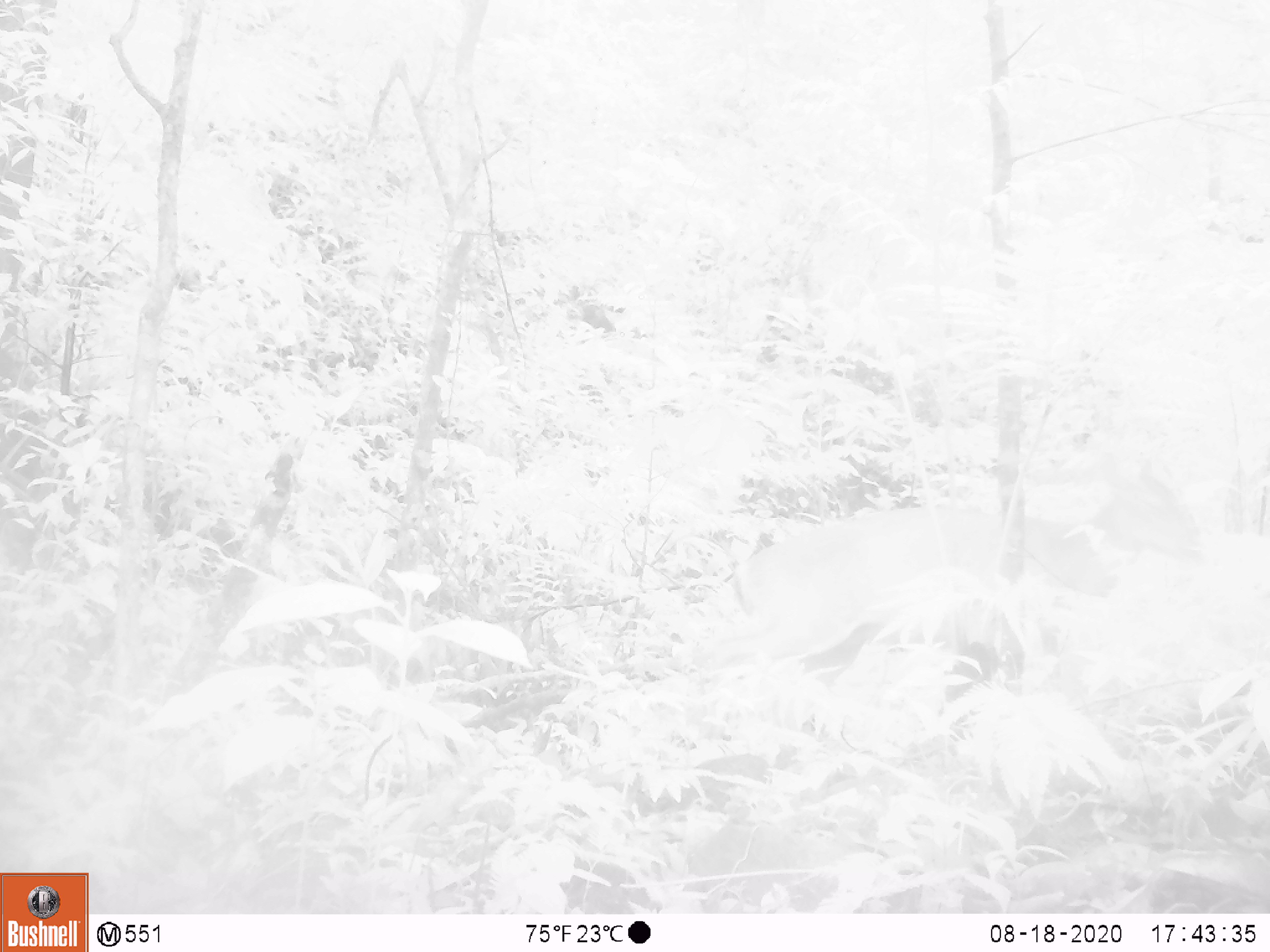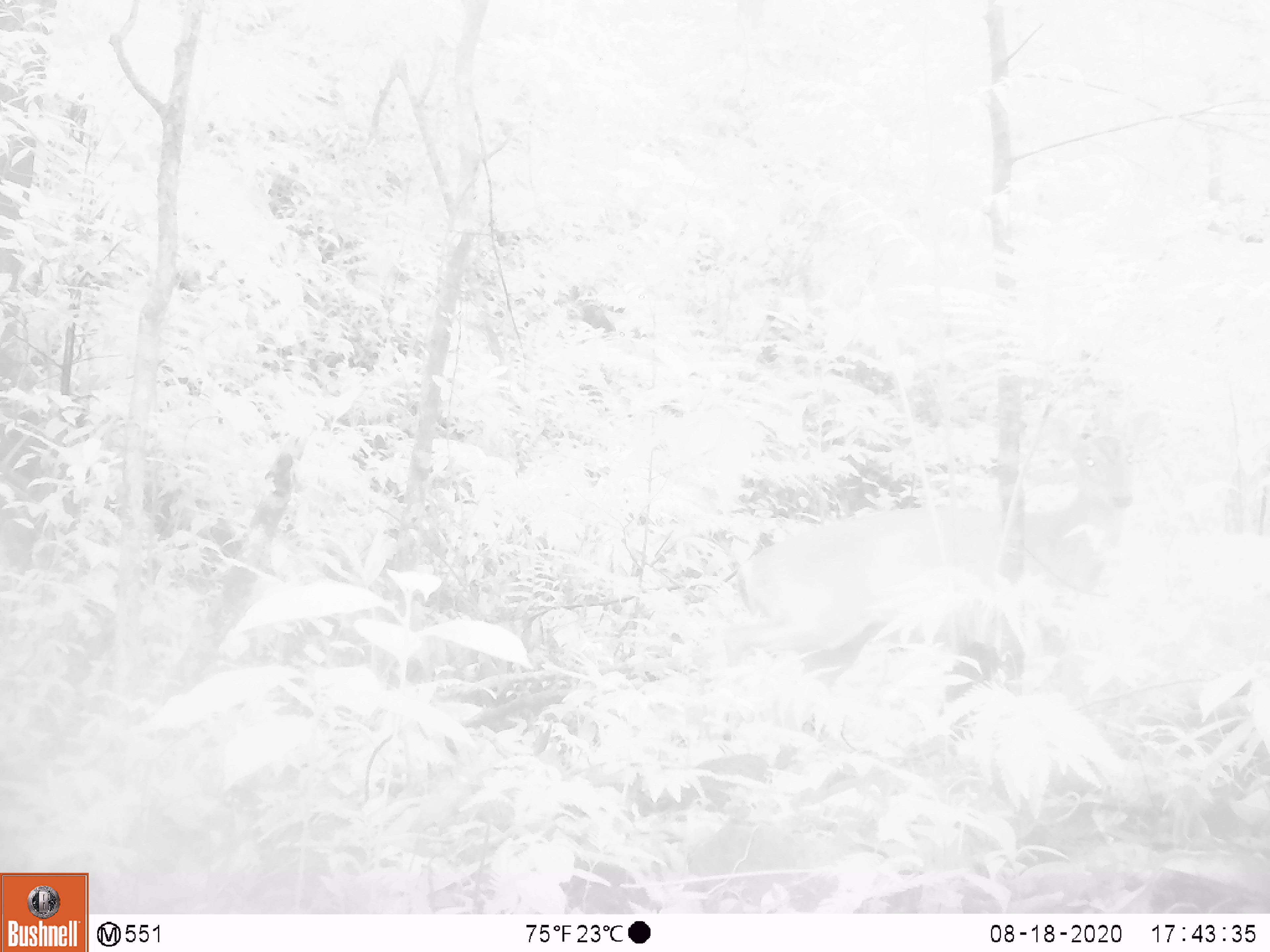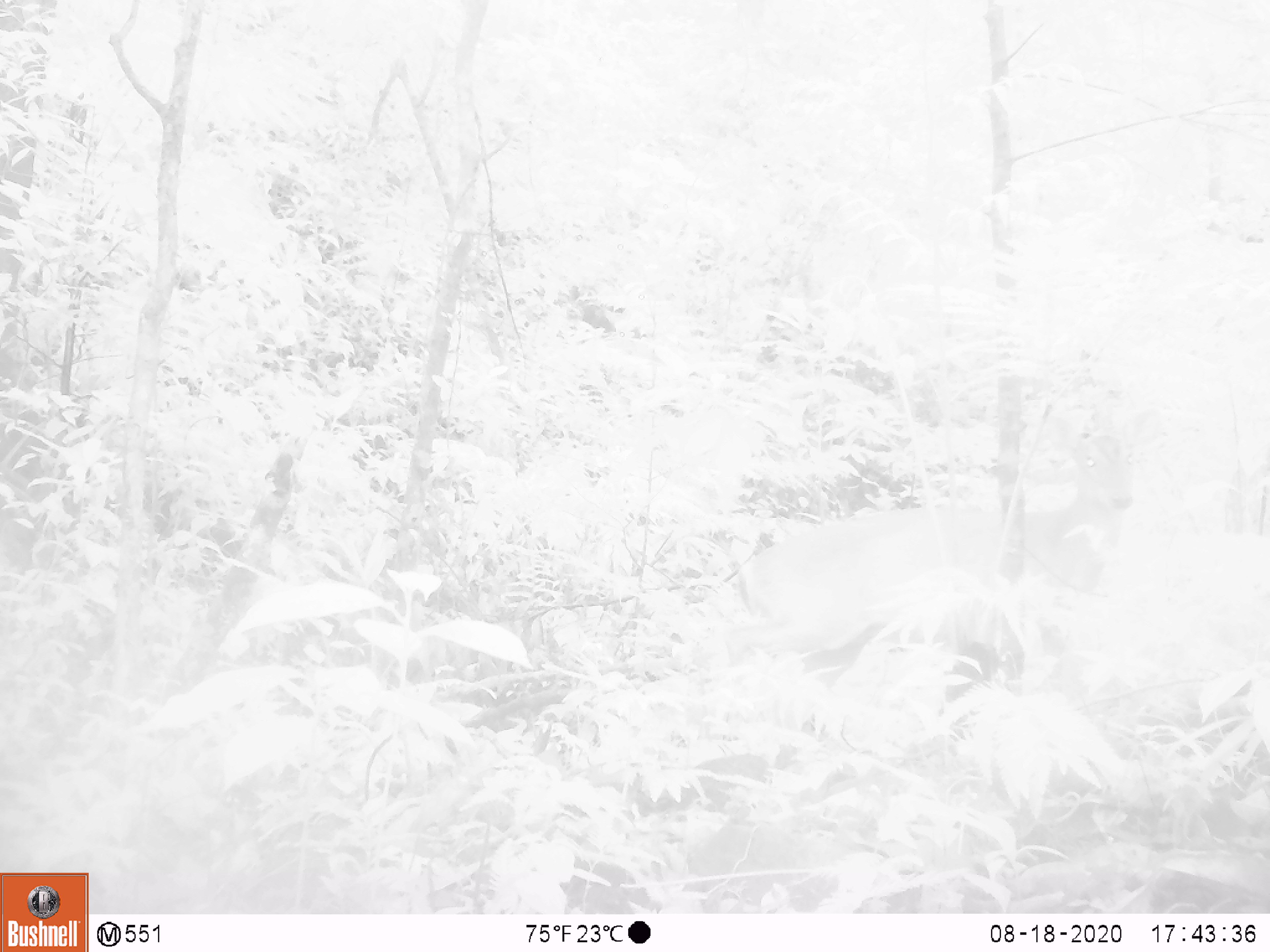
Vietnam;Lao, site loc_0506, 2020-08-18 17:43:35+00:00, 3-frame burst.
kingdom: Animalia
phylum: Chordata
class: Mammalia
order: Artiodactyla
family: Cervidae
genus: Muntiacus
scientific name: Muntiacus vuquangensis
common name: large-antlered muntjac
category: large antlered muntjac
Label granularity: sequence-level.